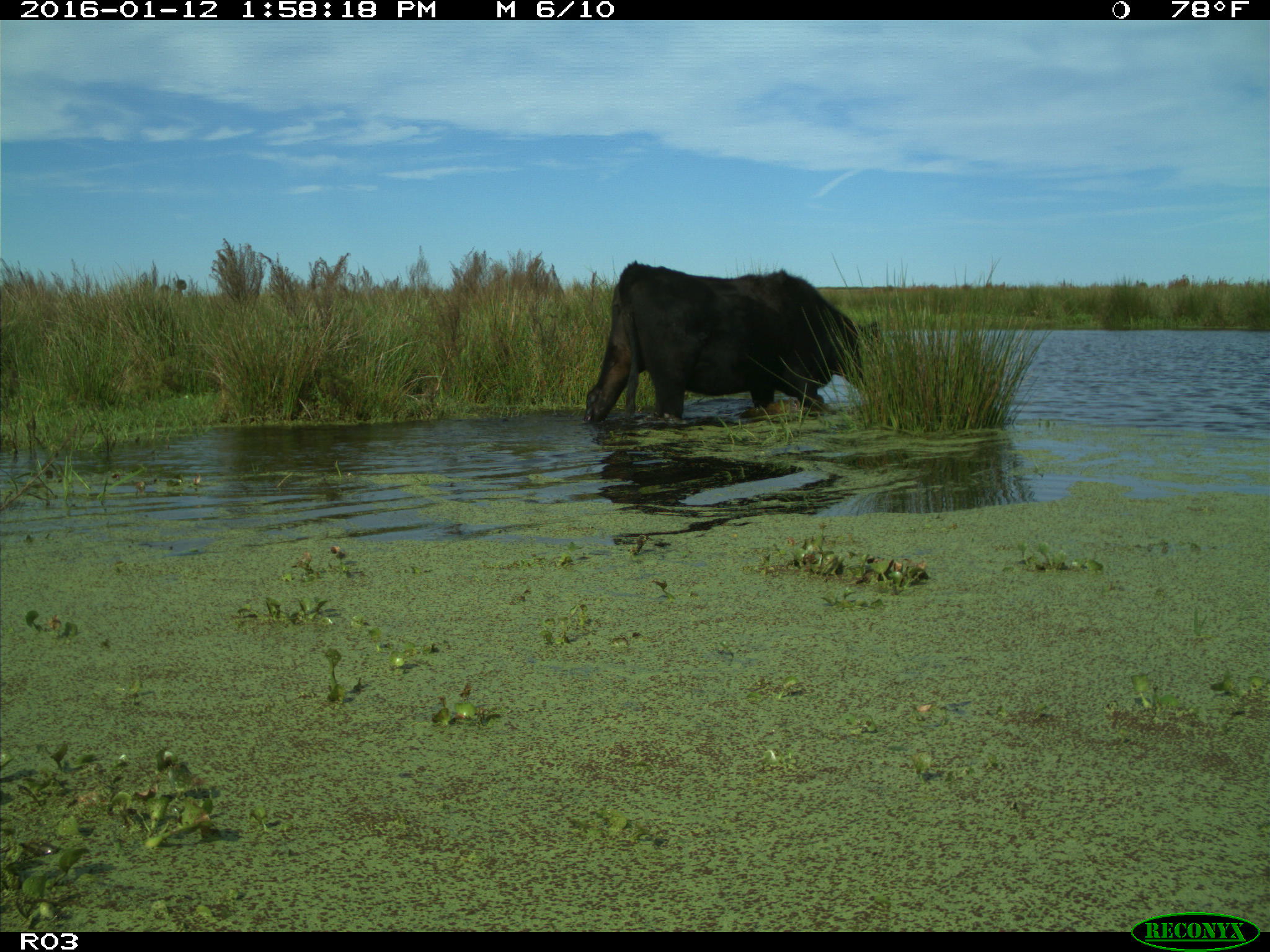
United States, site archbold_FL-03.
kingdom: Animalia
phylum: Chordata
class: Mammalia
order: Artiodactyla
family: Bovidae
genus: Bos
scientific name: Bos taurus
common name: domestic cow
Bos taurus (domestic cow).